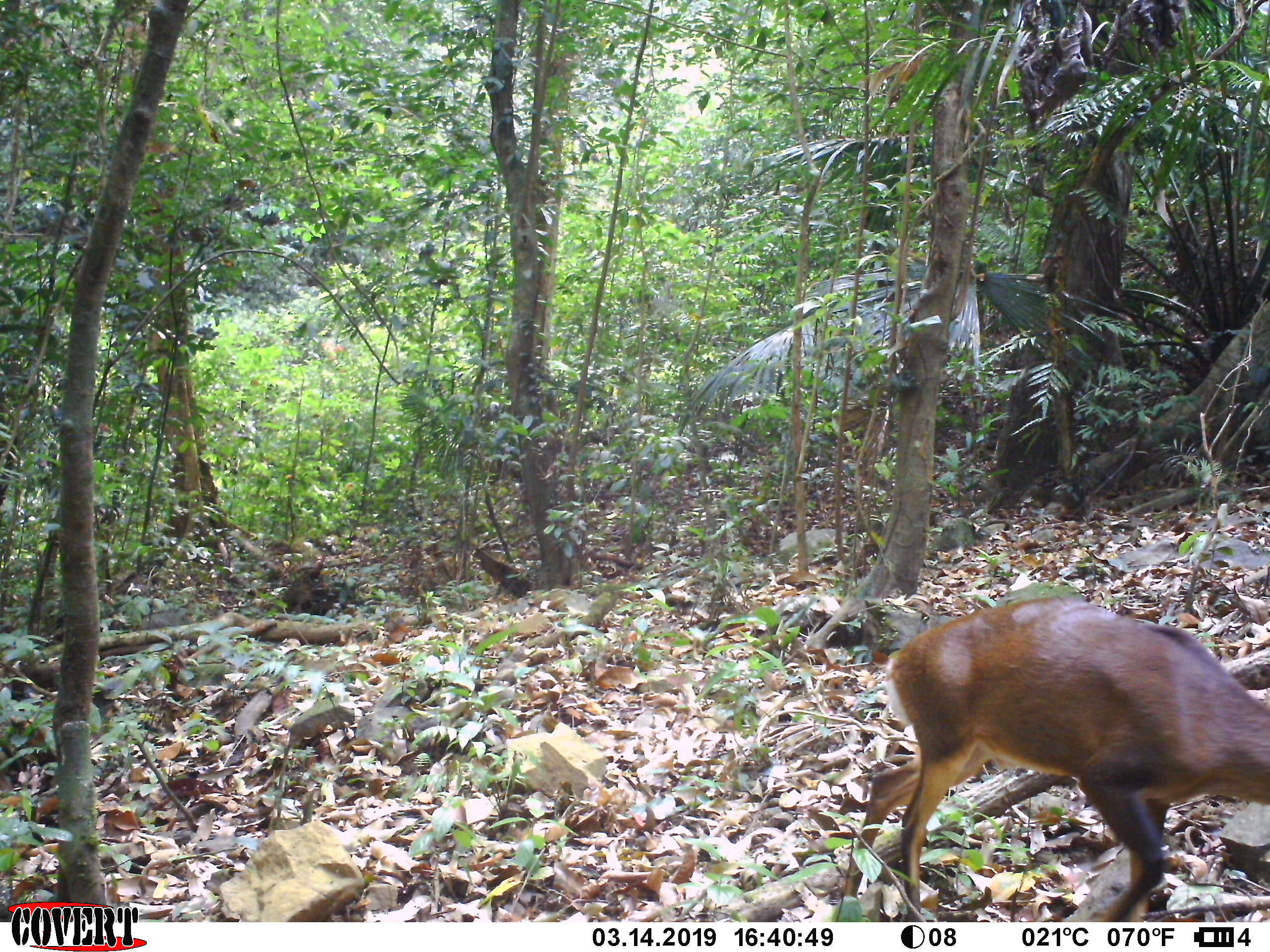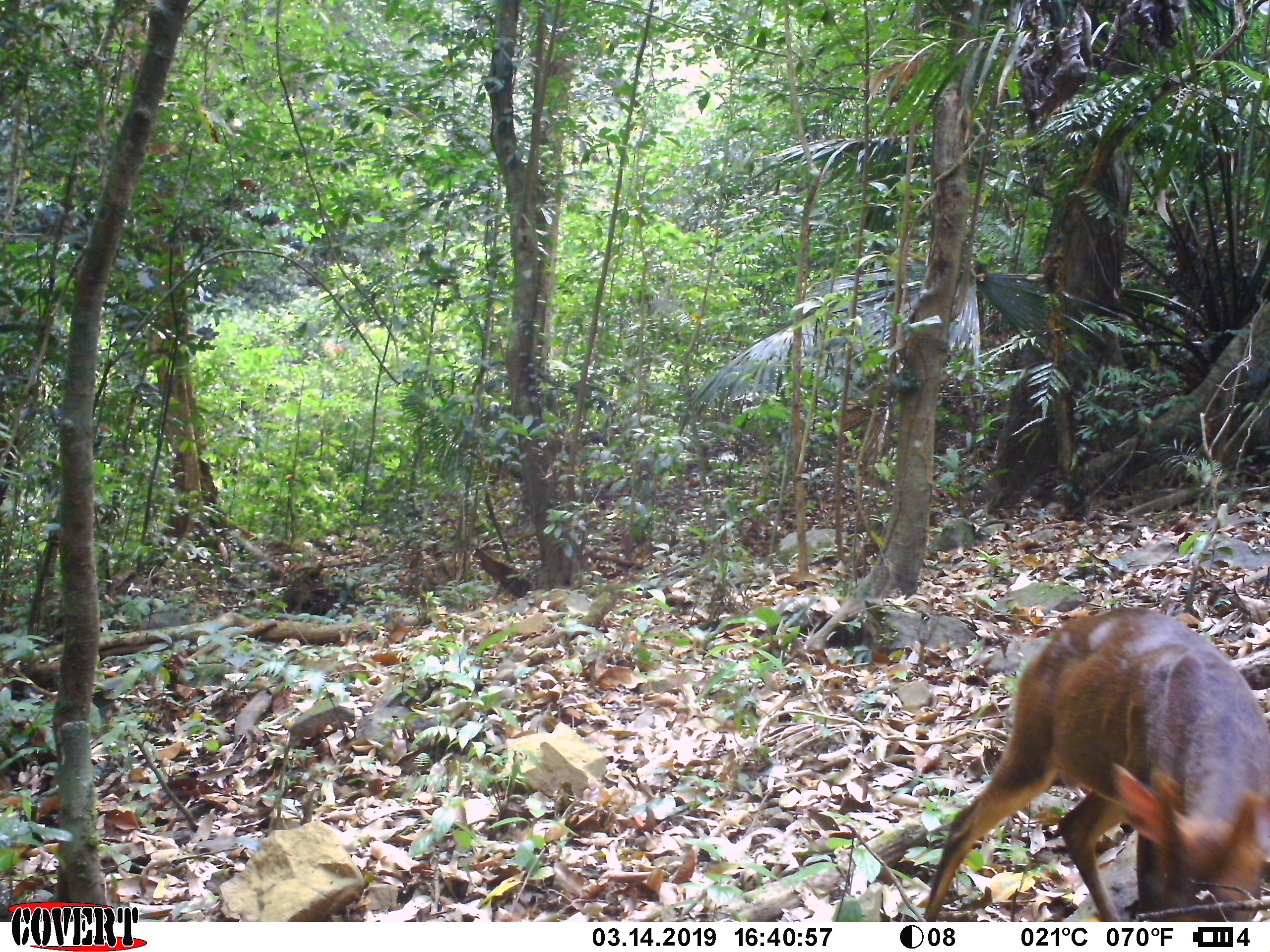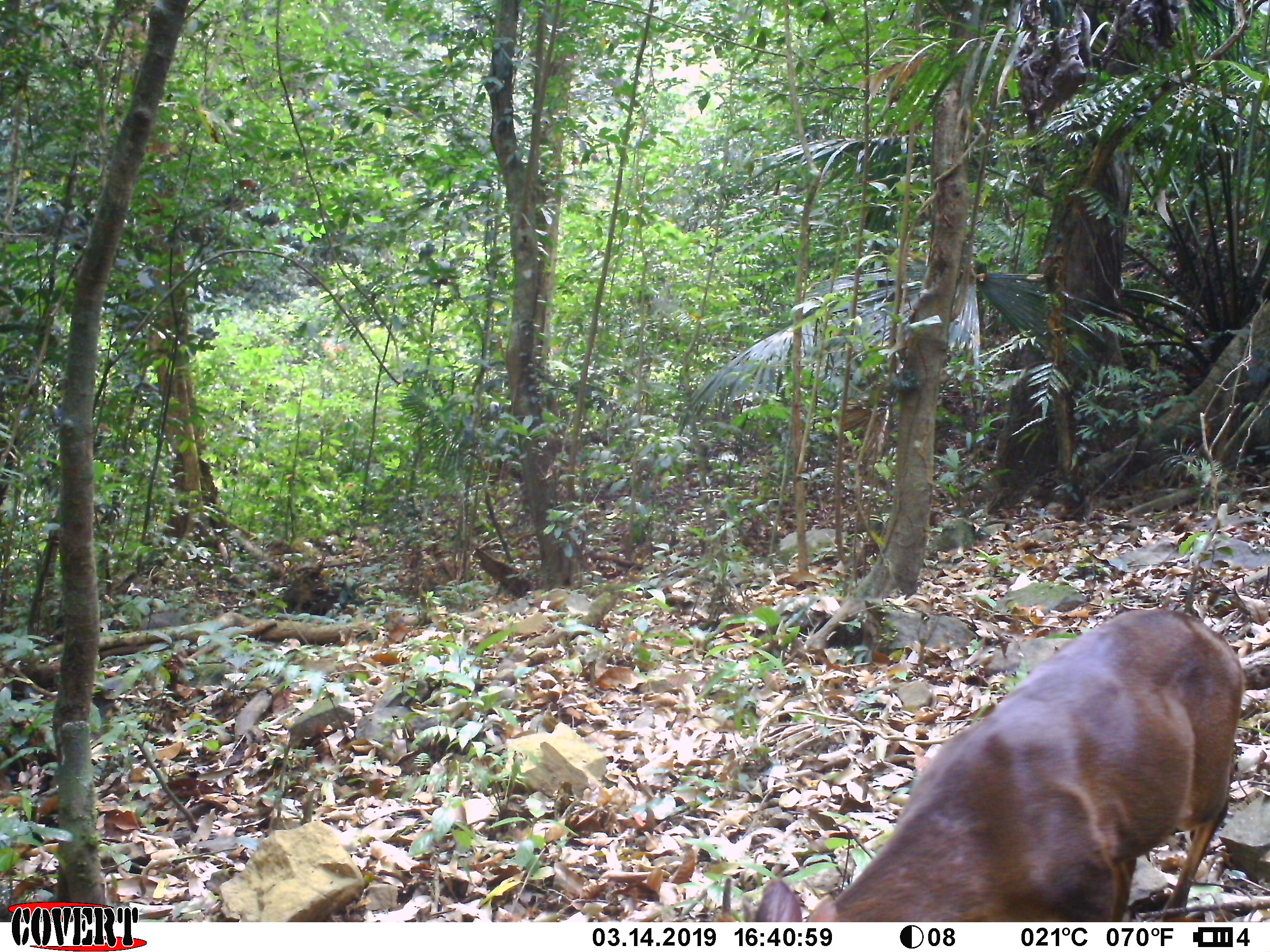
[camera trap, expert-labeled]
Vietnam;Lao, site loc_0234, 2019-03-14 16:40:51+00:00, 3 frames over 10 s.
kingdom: Animalia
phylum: Chordata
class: Mammalia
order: Artiodactyla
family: Cervidae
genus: Muntiacus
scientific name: Muntiacus vuquangensis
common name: large-antlered muntjac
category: large antlered muntjac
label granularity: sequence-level